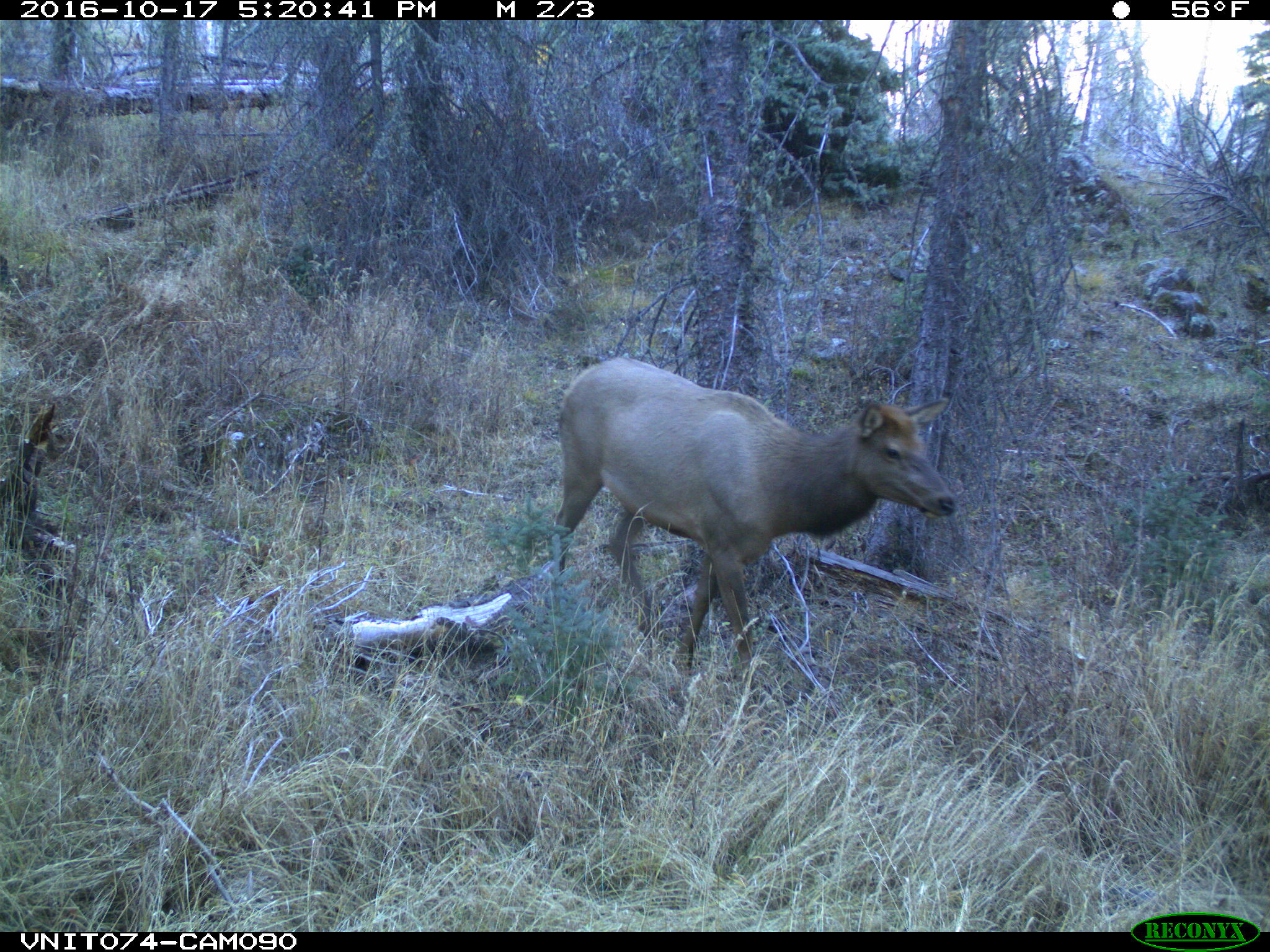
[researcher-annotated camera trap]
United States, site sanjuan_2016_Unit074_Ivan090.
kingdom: Animalia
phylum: Chordata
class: Mammalia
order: Artiodactyla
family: Cervidae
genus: Cervus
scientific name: Cervus elaphus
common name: red deer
Cervus elaphus (red deer).